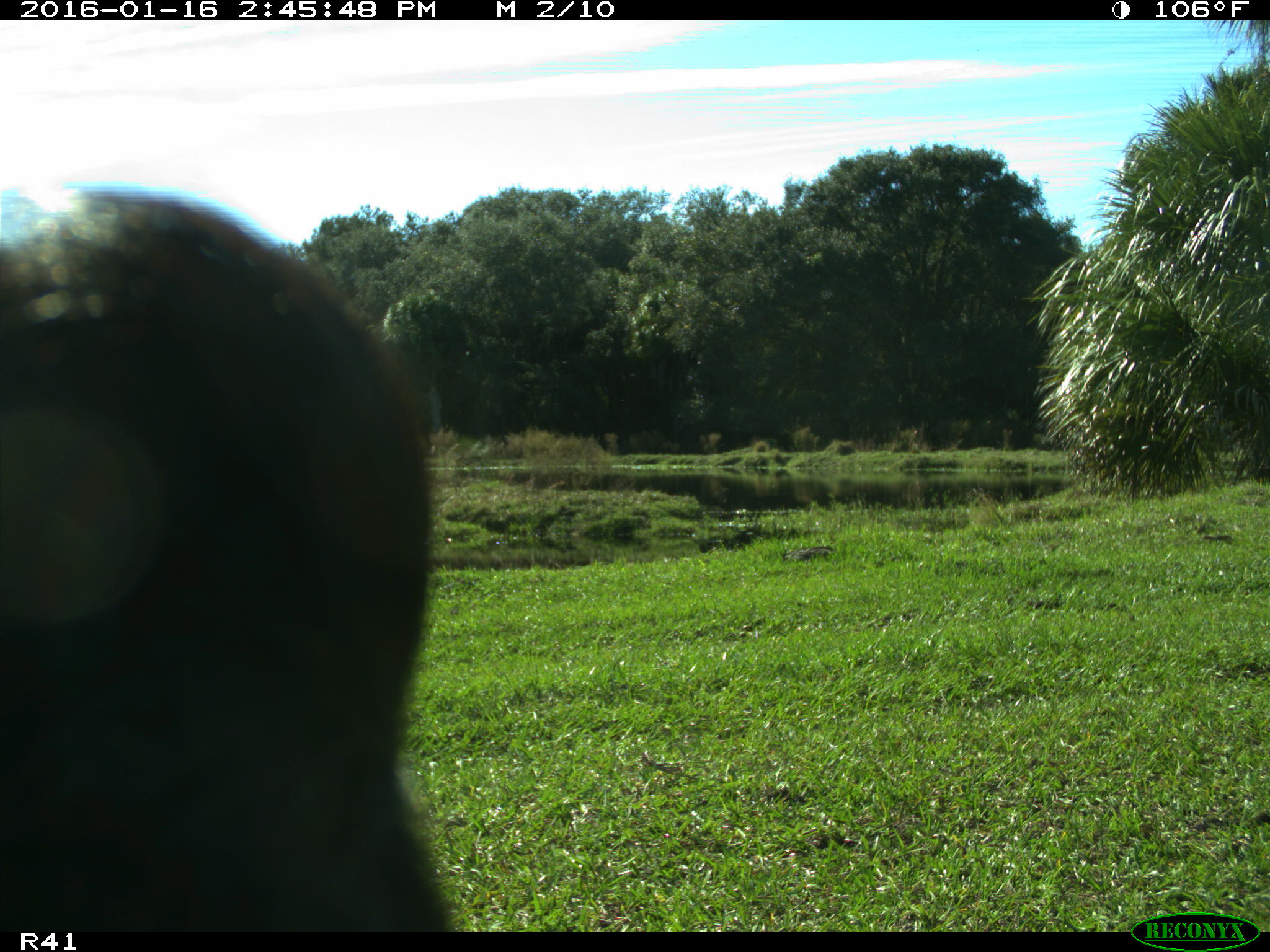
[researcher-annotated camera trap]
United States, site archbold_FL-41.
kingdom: Animalia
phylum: Chordata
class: Mammalia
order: Artiodactyla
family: Bovidae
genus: Bos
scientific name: Bos taurus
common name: domestic cow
Bos taurus (domestic cow).